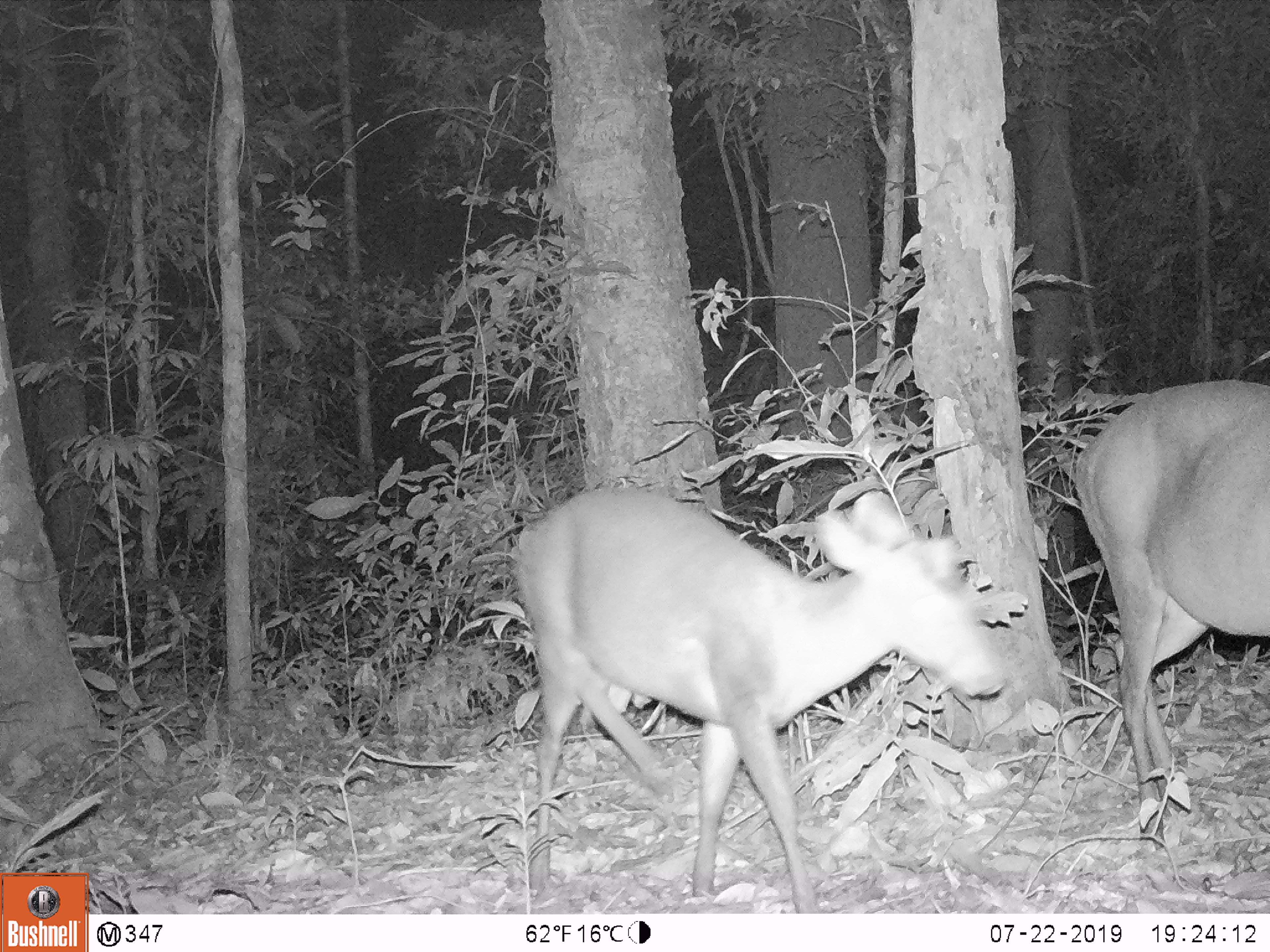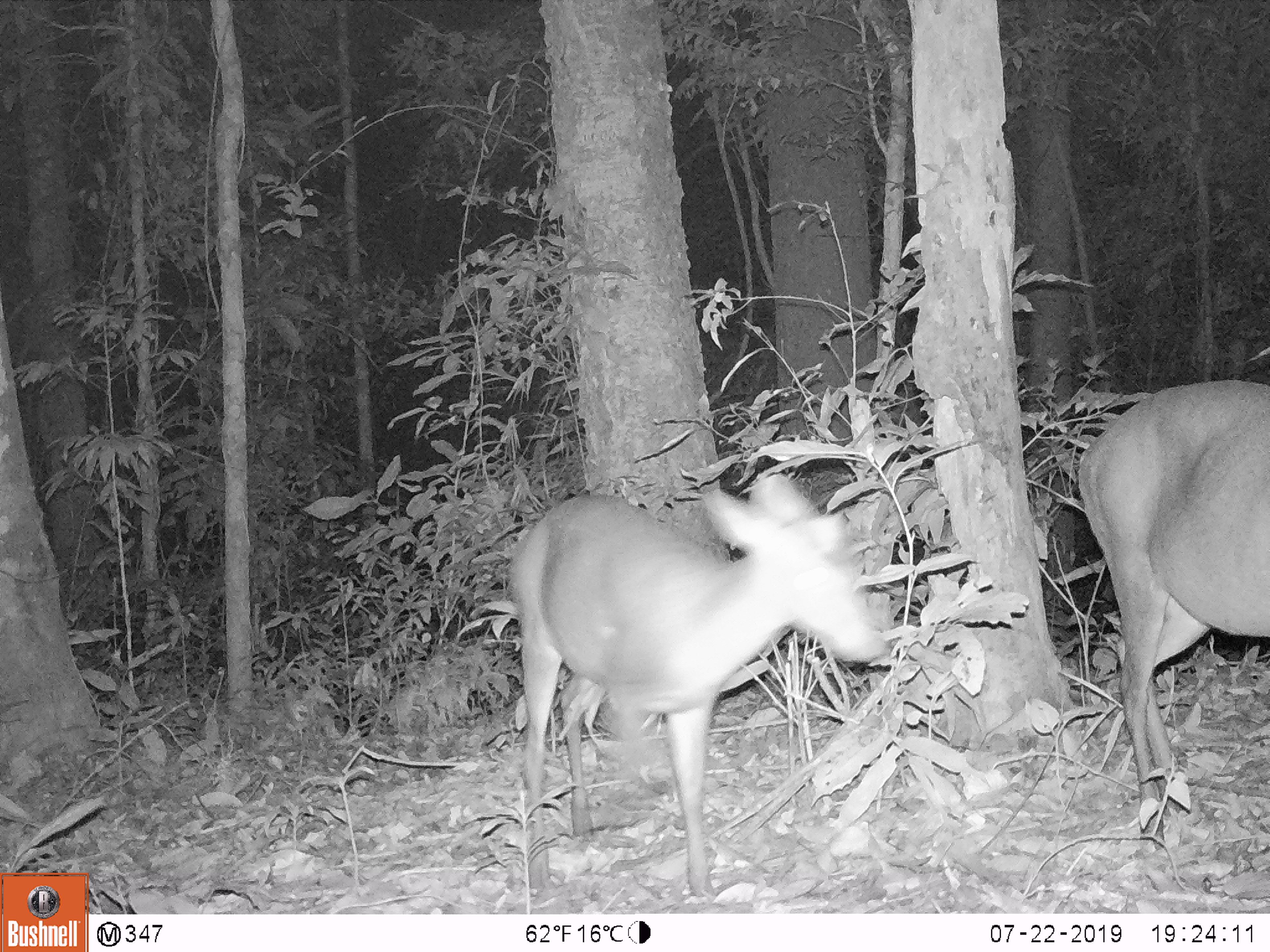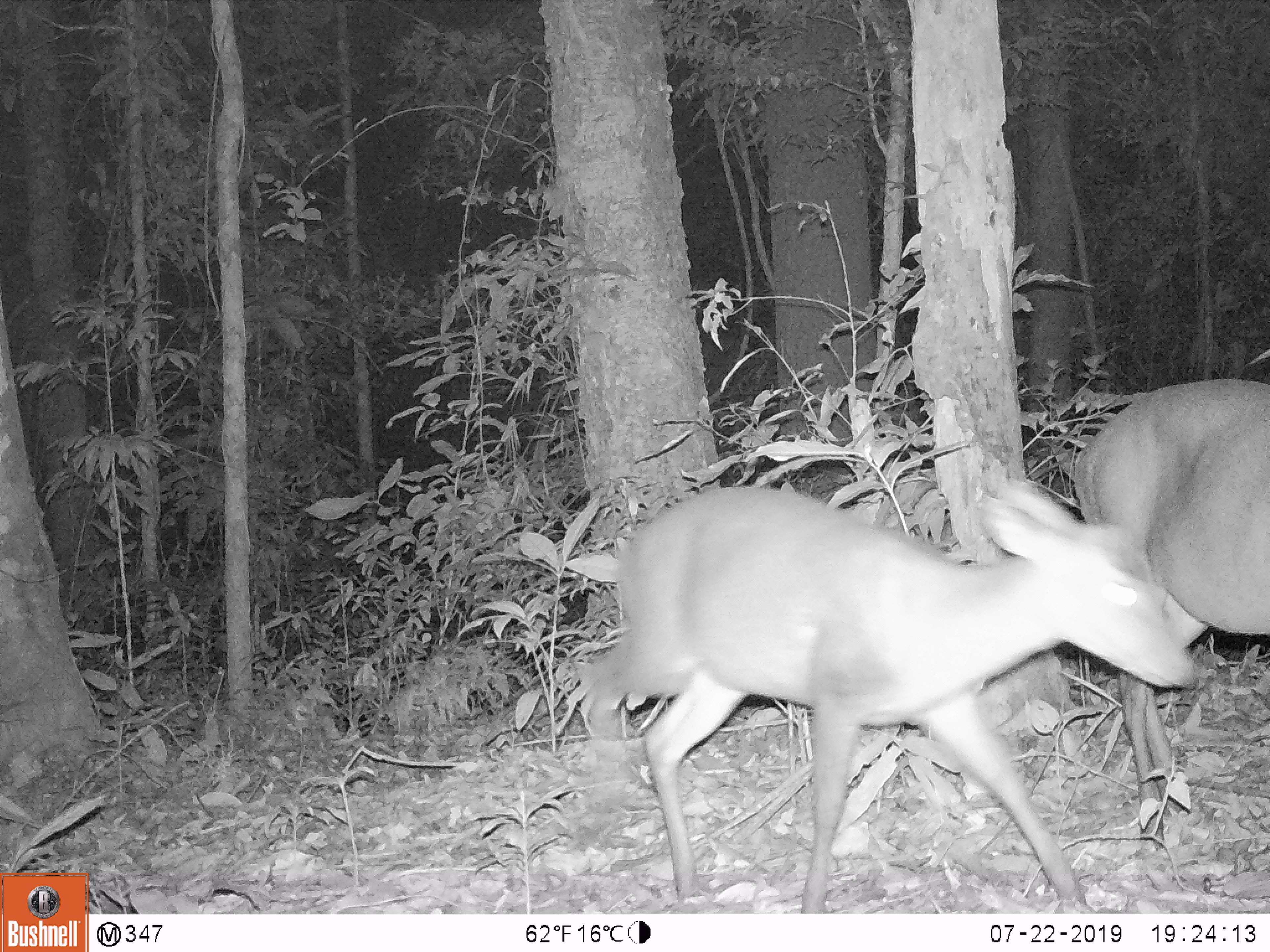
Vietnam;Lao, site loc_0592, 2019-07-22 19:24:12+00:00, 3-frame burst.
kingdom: Animalia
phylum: Chordata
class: Mammalia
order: Artiodactyla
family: Cervidae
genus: Muntiacus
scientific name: Muntiacus rooseveltorum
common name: roosevelt's muntjac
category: roosevelts muntjac group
Roosevelts muntjac group (roosevelt's muntjac) (Muntiacus rooseveltorum). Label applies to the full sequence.